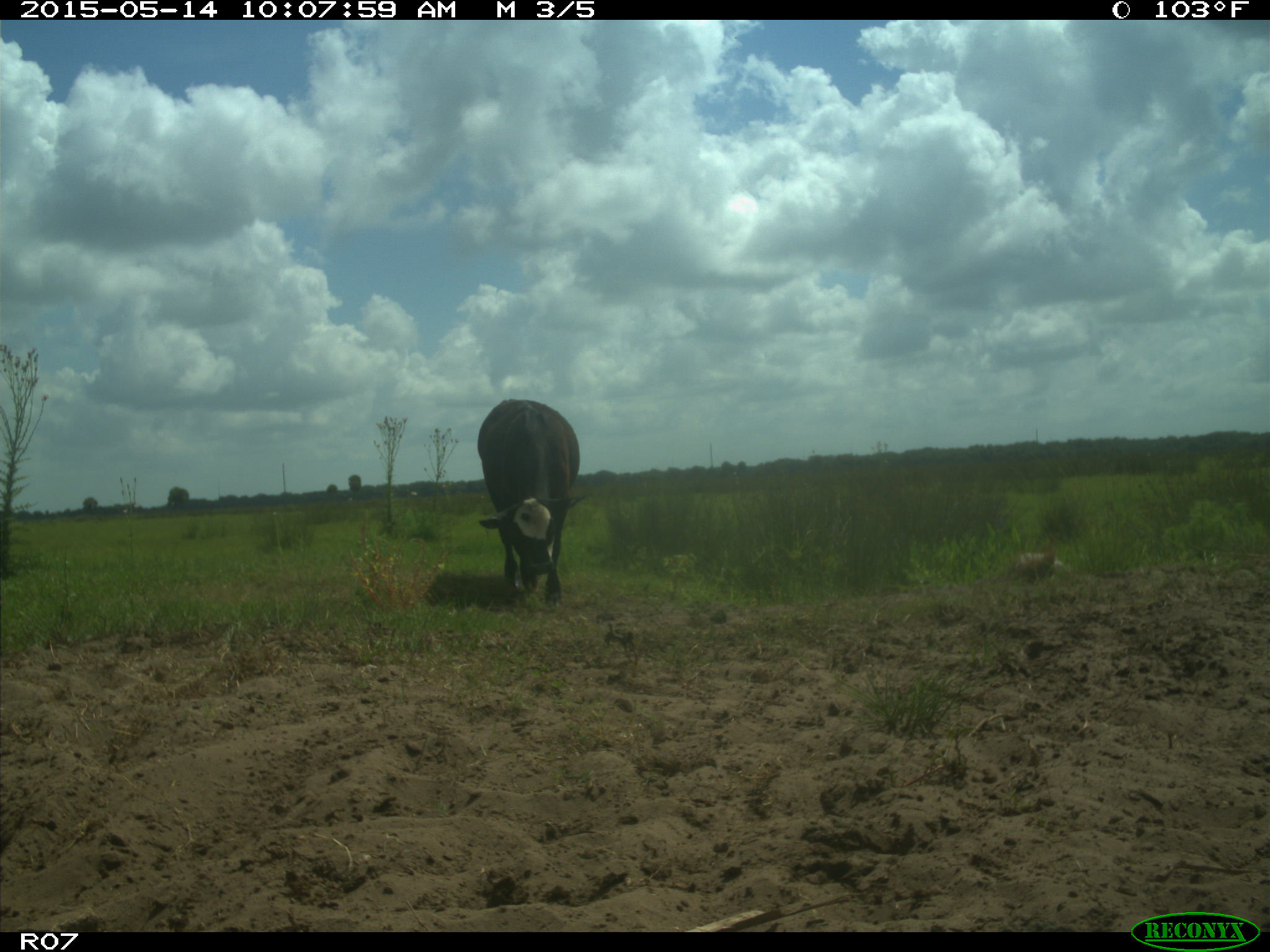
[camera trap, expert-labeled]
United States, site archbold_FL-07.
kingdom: Animalia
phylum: Chordata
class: Mammalia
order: Artiodactyla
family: Bovidae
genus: Bos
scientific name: Bos taurus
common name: domestic cow